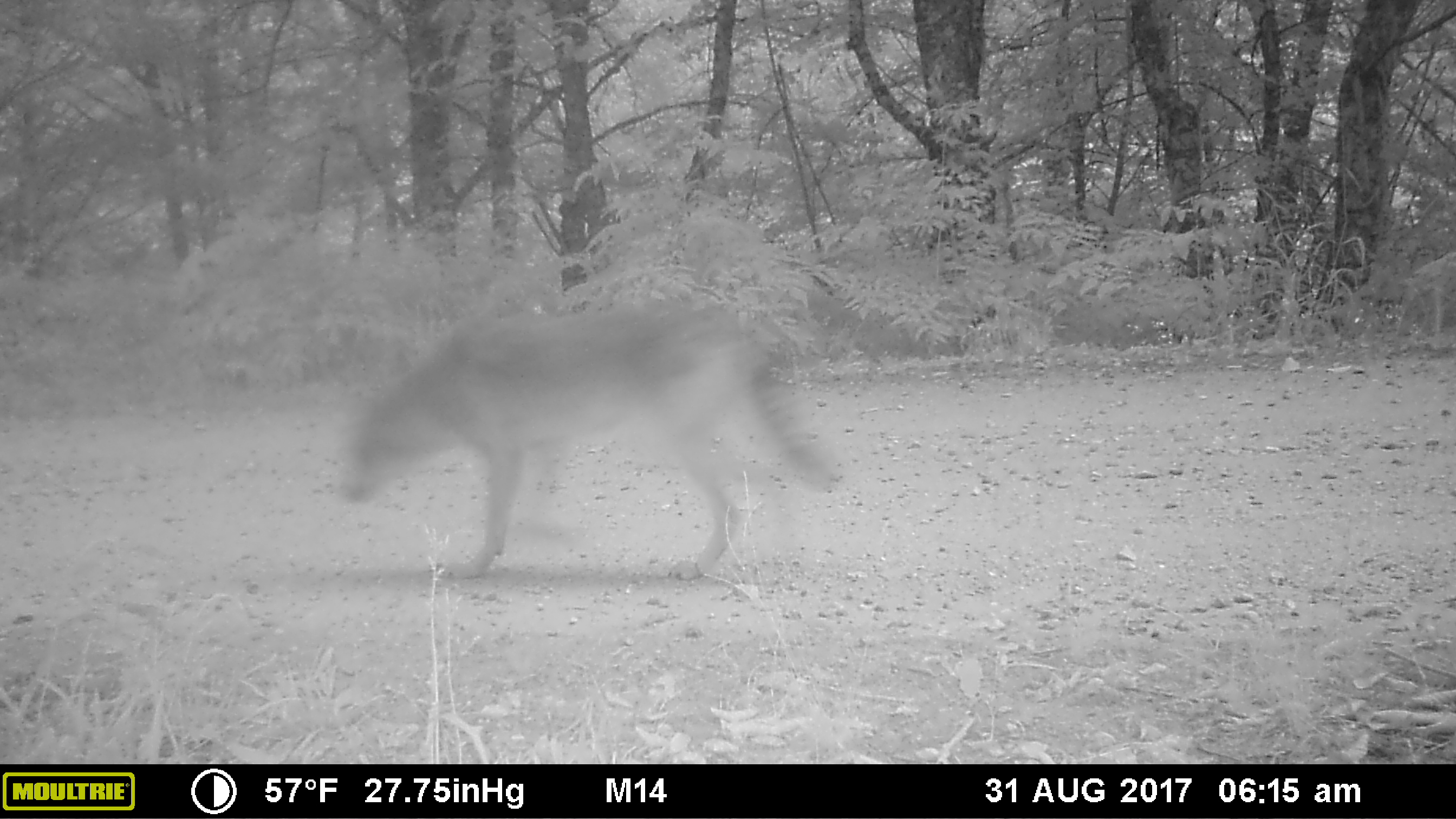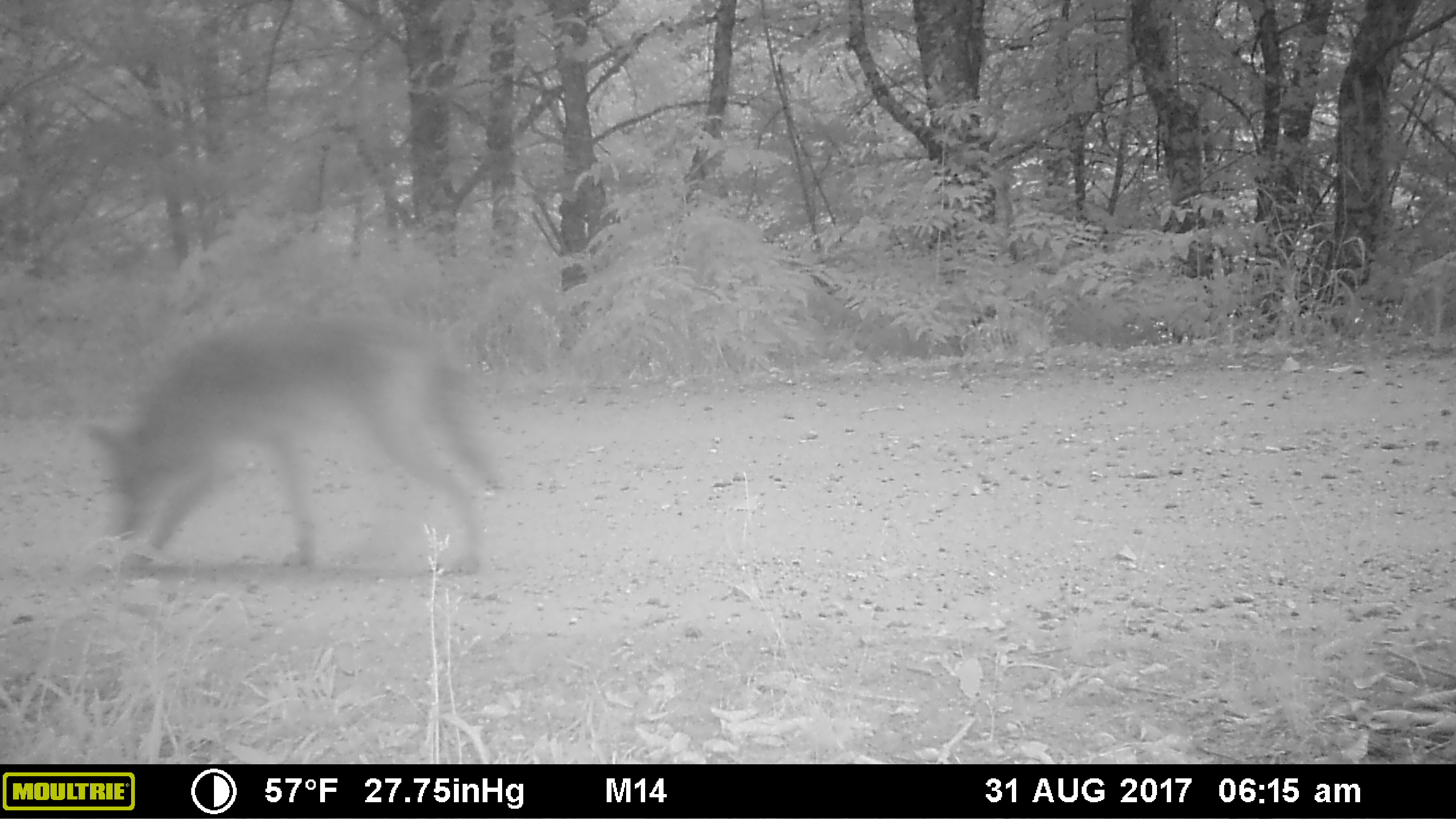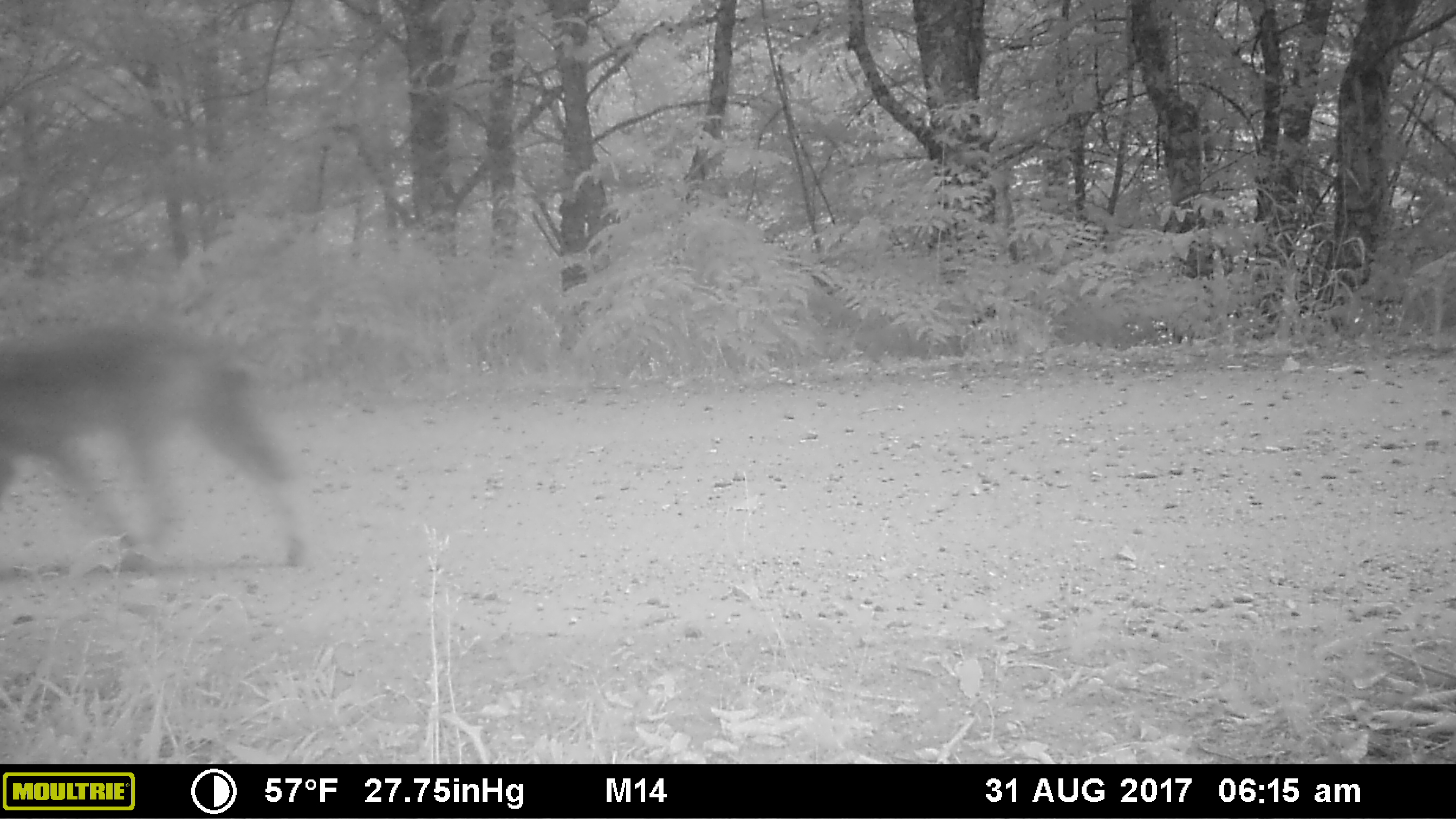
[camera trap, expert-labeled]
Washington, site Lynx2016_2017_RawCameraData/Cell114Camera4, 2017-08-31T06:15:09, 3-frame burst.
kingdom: Animalia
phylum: Chordata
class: Mammalia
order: Carnivora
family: Canidae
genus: Canis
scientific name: Canis latrans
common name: coyote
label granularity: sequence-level